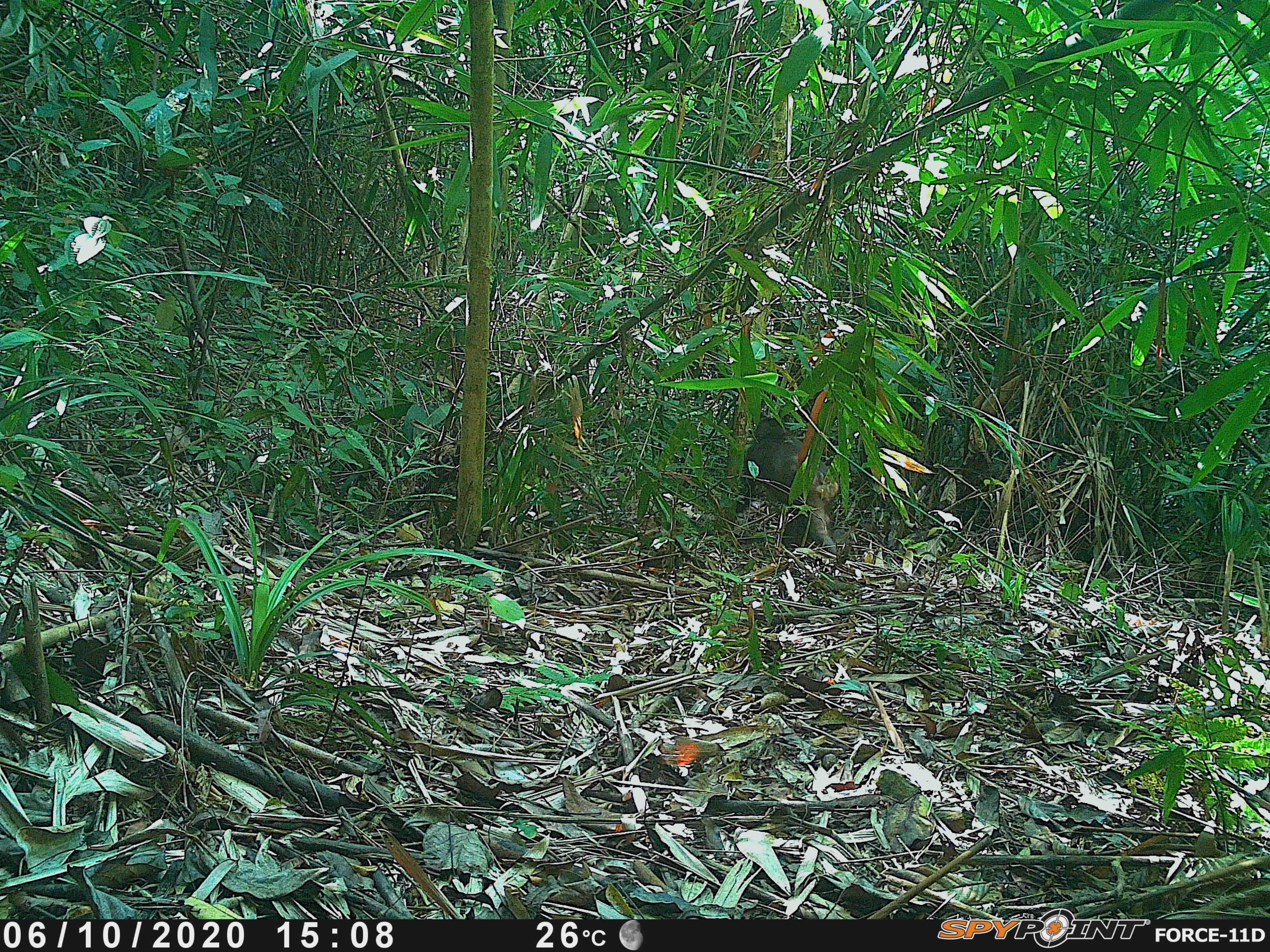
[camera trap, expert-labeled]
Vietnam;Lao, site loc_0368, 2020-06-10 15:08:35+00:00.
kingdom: Animalia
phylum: Chordata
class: Mammalia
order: Primates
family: Cercopithecidae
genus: Macaca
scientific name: Macaca arctoides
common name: stump-tailed macaque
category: stump tailed macaque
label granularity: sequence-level